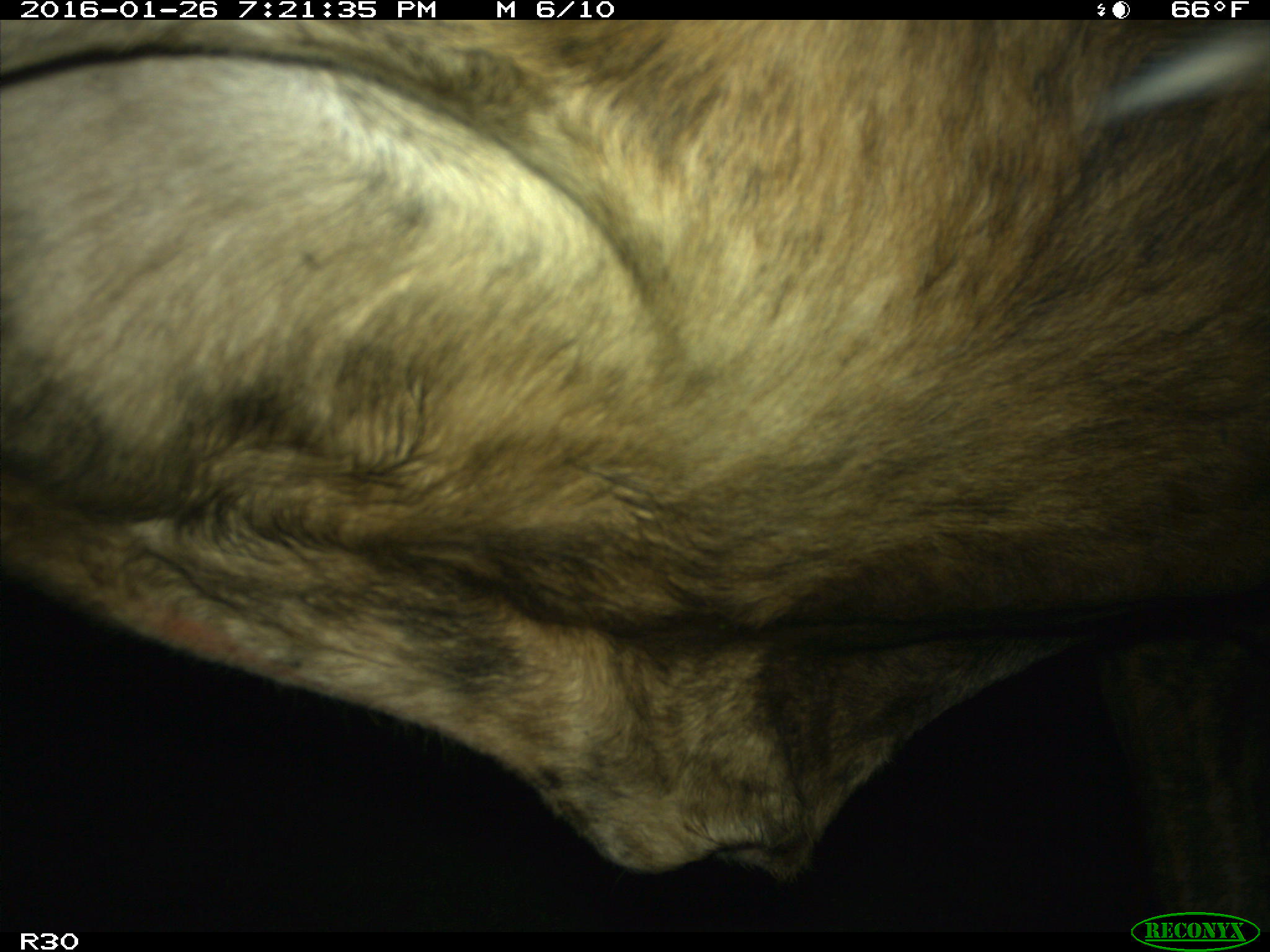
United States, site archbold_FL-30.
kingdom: Animalia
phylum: Chordata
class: Mammalia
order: Artiodactyla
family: Bovidae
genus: Bos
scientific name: Bos taurus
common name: domestic cow